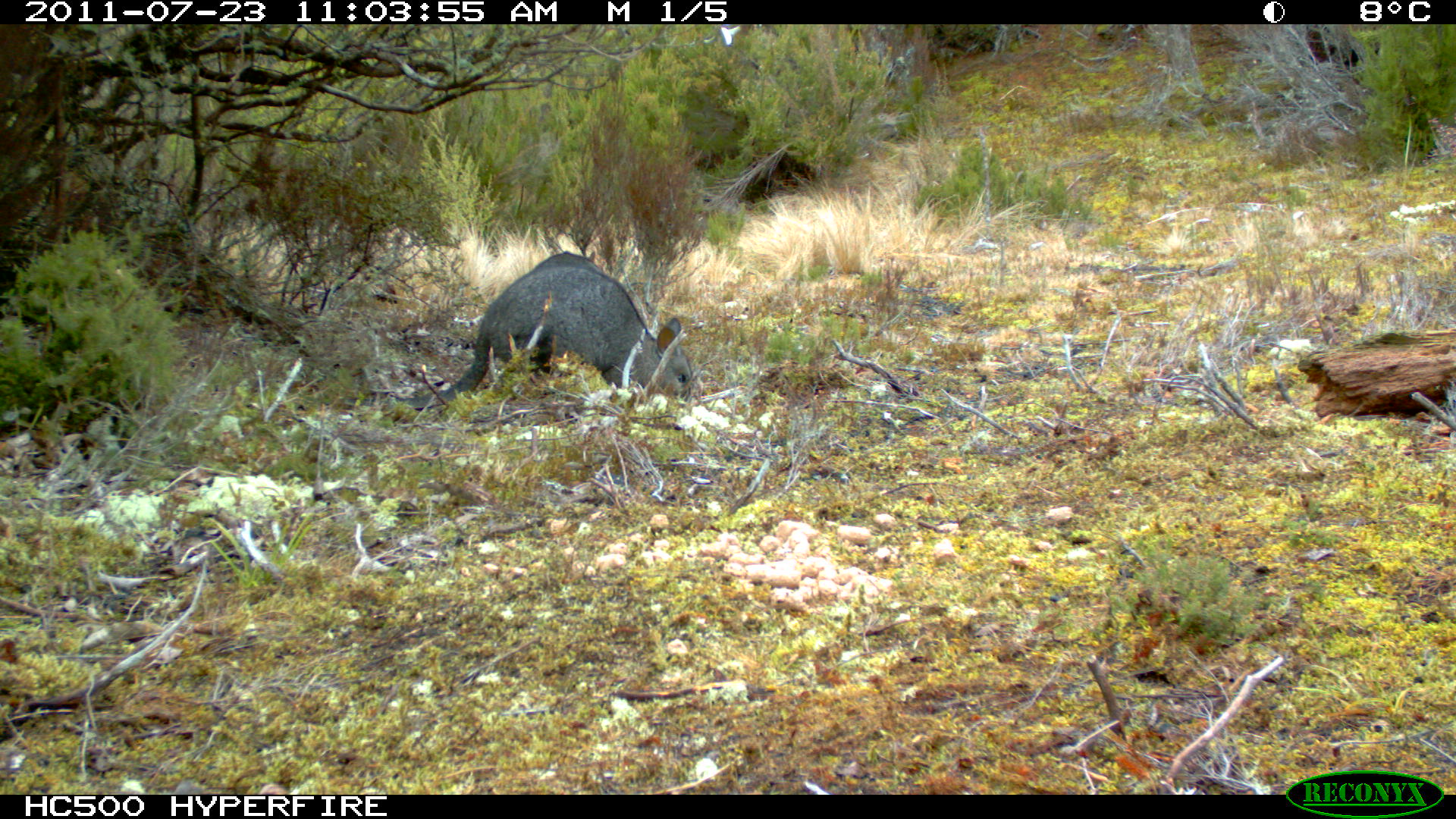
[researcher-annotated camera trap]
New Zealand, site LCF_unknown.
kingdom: Animalia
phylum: Chordata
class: Mammalia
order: Diprotodontia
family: Macropodidae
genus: Notamacropus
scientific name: Notamacropus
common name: wallaby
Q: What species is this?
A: Wallaby (Notamacropus).